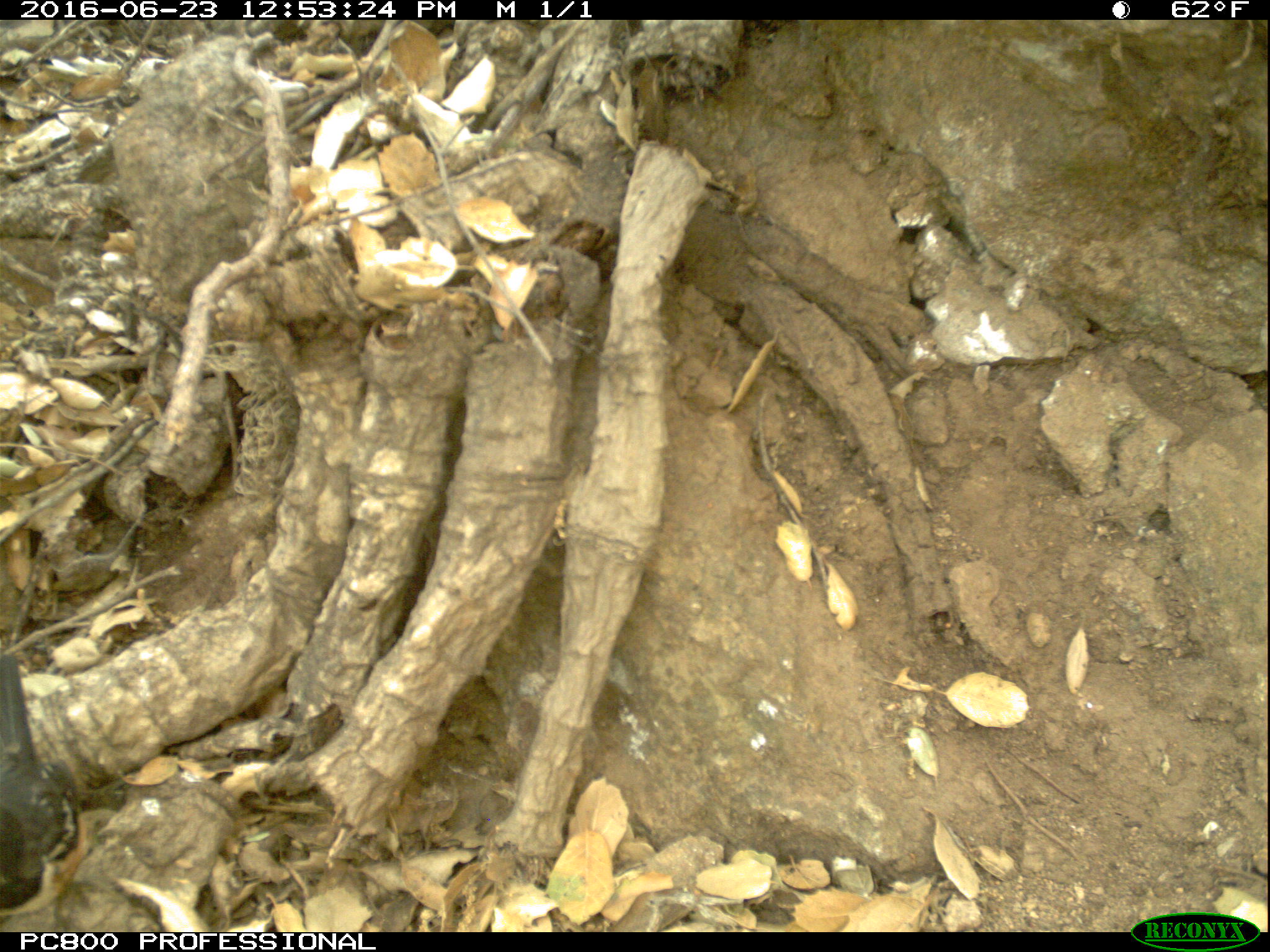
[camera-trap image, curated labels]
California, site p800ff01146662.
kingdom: Animalia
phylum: Chordata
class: Aves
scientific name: Aves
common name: bird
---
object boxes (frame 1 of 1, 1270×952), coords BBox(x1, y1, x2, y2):
bird: BBox(0, 654, 90, 932)